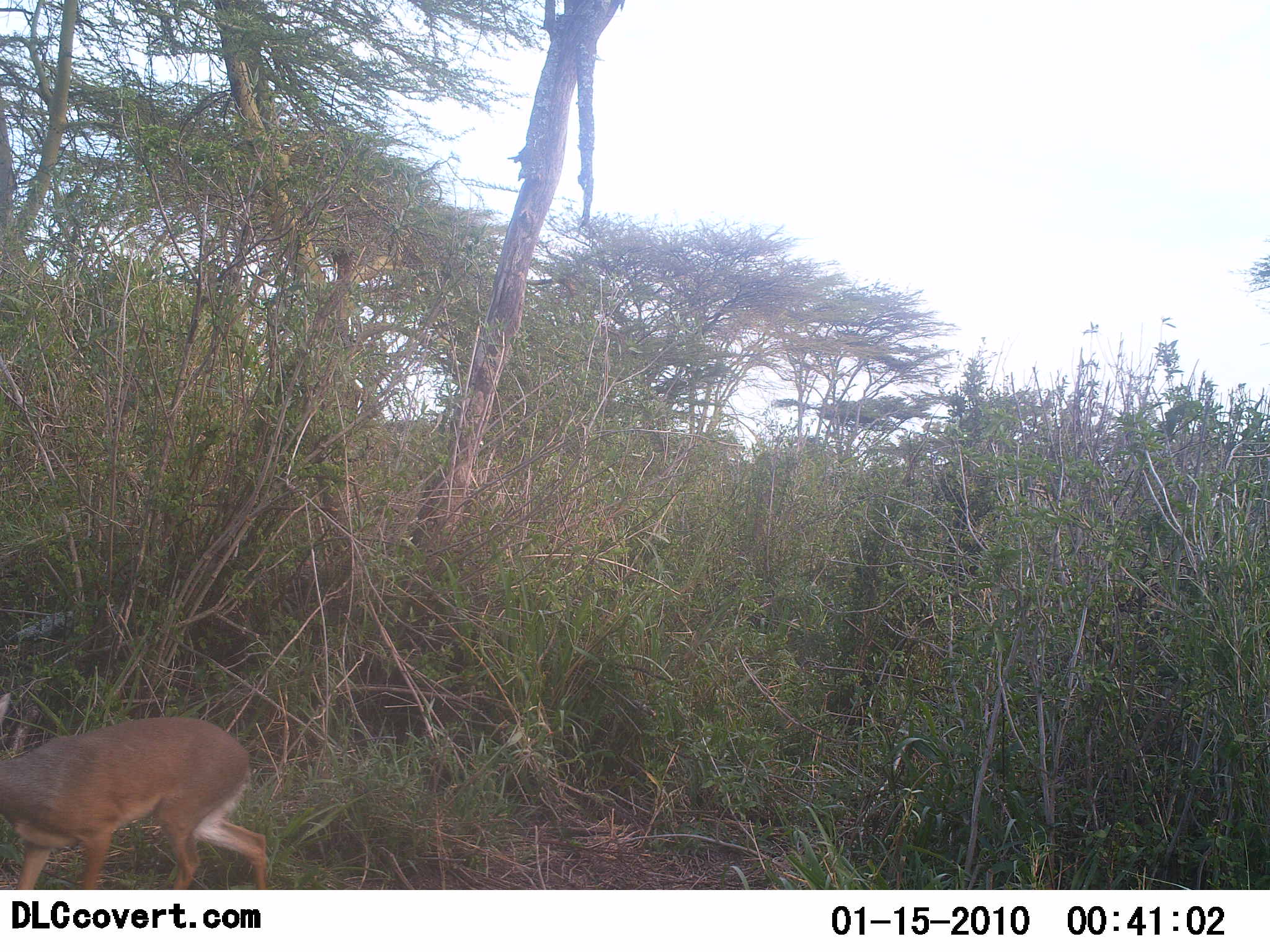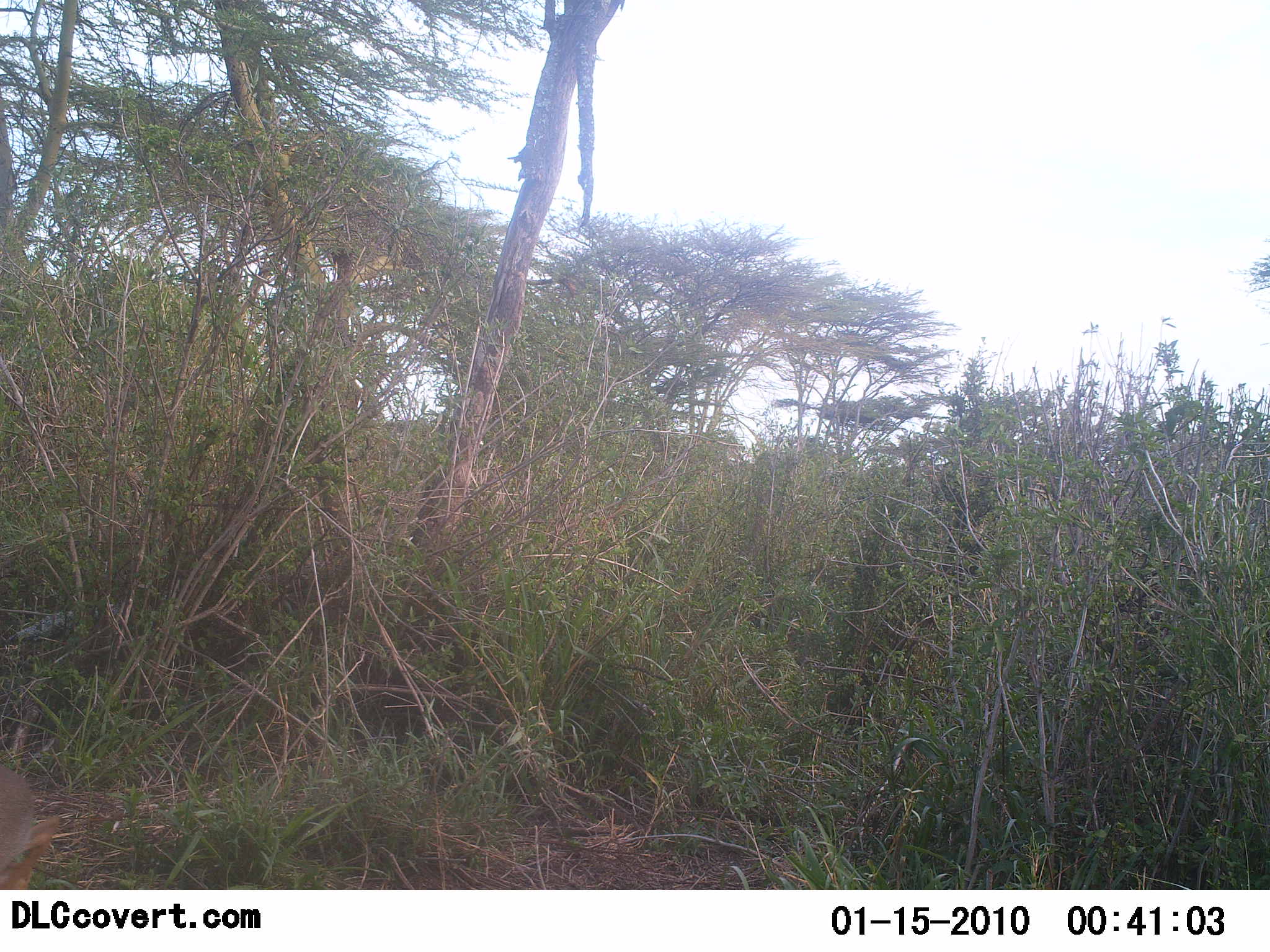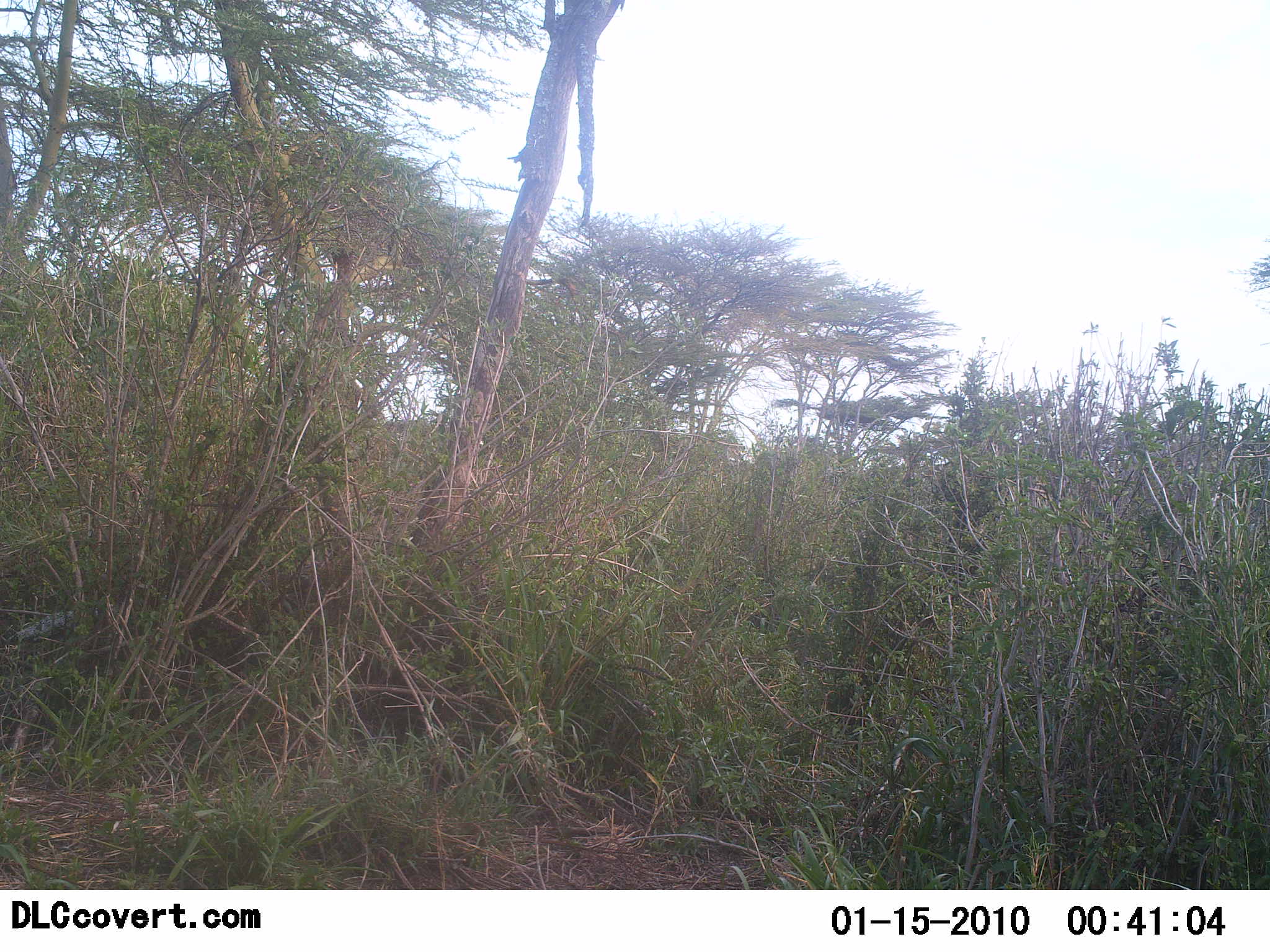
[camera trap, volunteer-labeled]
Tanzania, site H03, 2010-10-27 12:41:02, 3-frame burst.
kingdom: Animalia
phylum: Chordata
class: Mammalia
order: Artiodactyla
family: Bovidae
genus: Madoqua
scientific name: Madoqua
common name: dikdik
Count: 1.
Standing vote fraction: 6%.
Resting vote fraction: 0%.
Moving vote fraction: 100%.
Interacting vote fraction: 0%.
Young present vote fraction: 0%.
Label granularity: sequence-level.